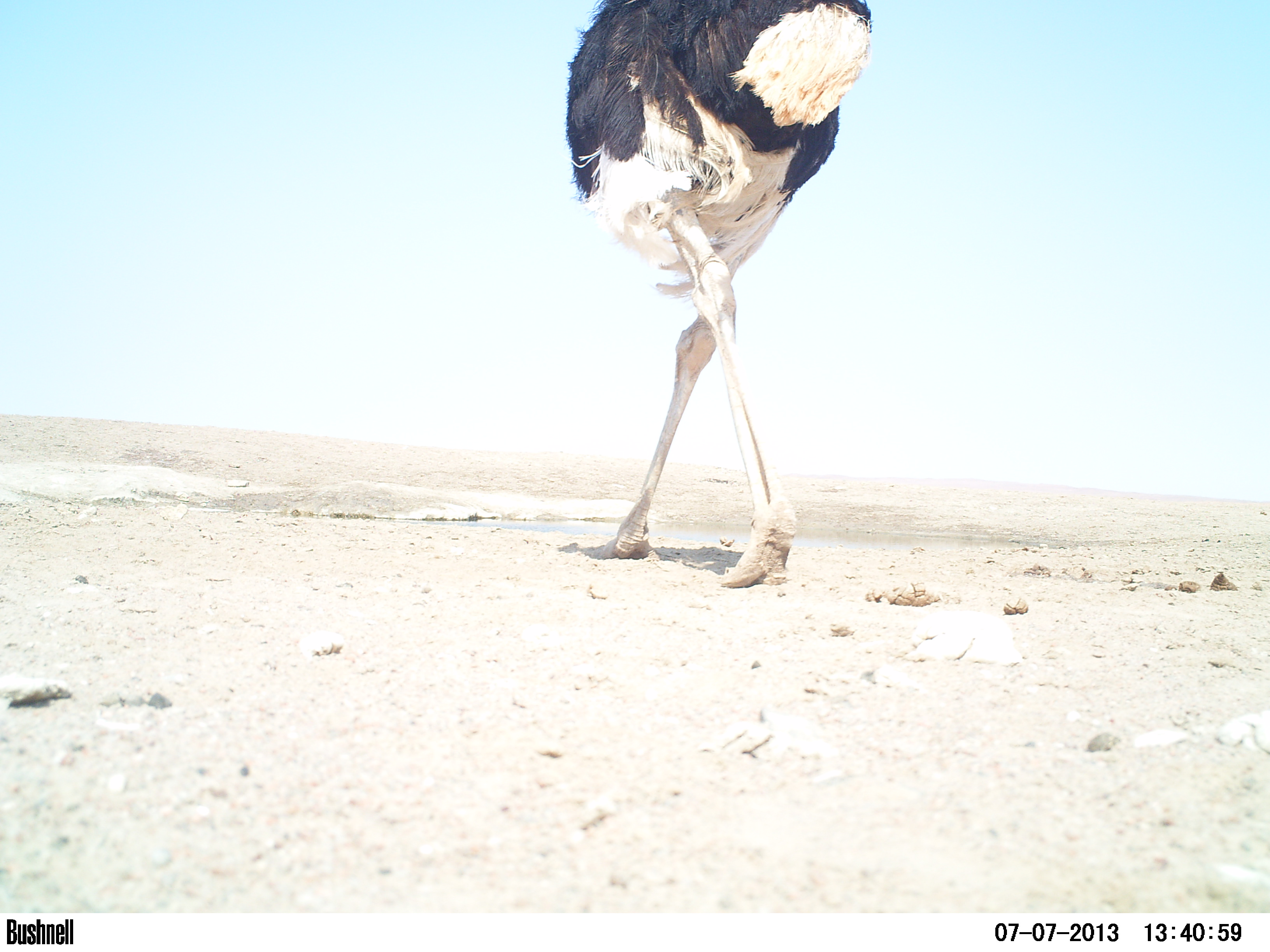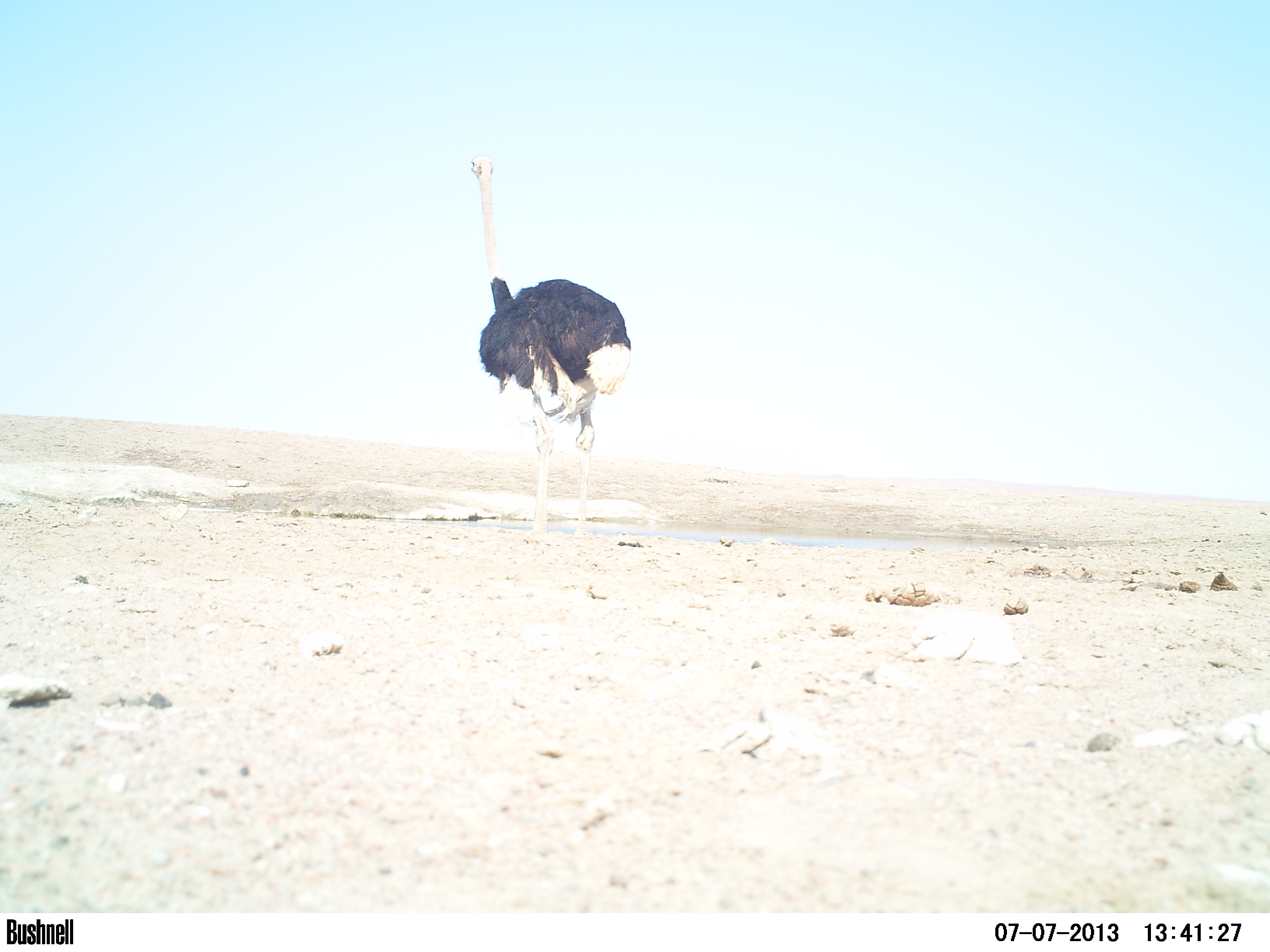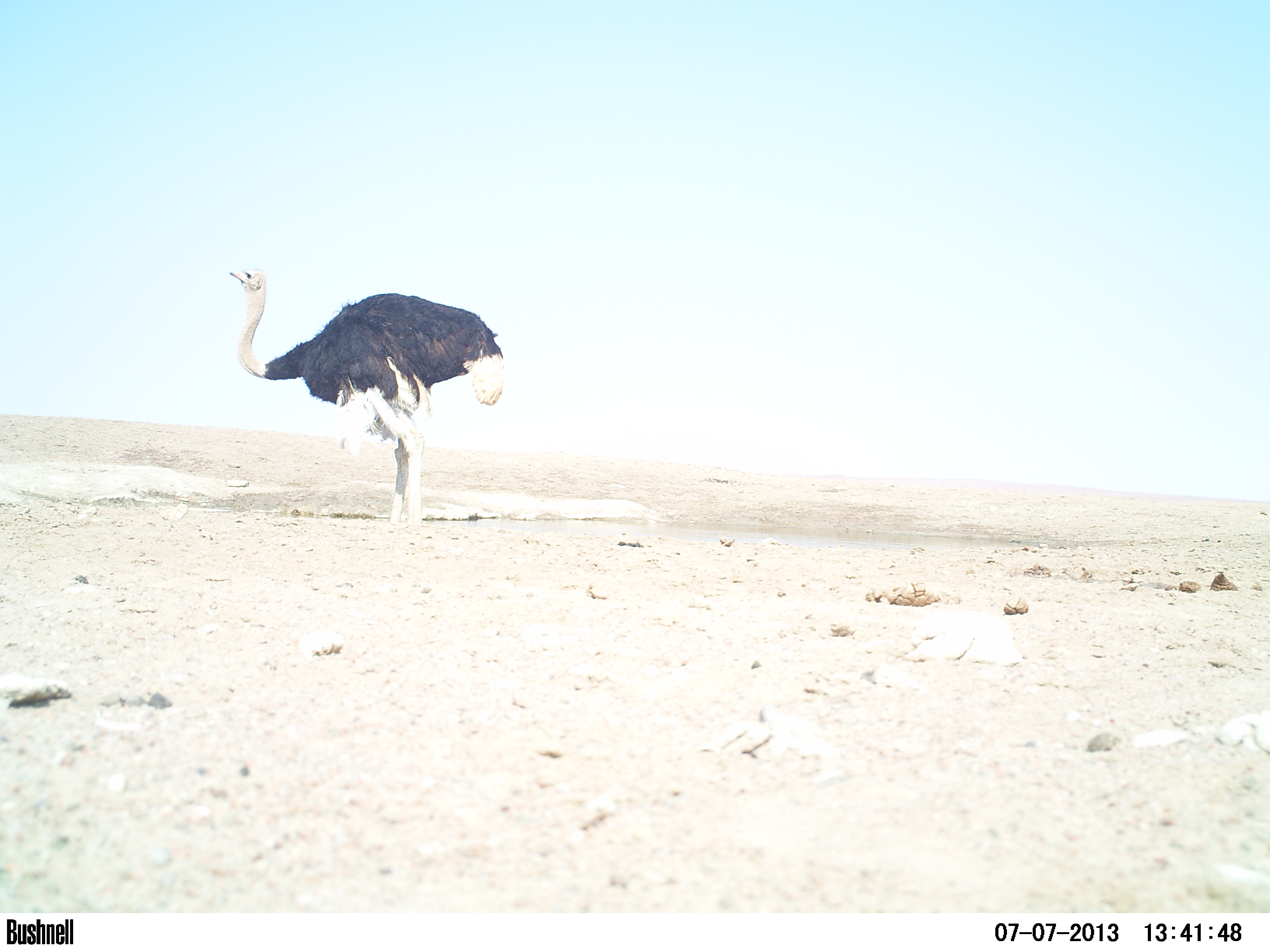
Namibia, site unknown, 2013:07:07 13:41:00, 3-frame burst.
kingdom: Animalia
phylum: Chordata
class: Aves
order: Struthioniformes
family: Struthionidae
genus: Struthio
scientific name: Struthio camelus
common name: common ostrich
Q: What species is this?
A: Struthio camelus (common ostrich).